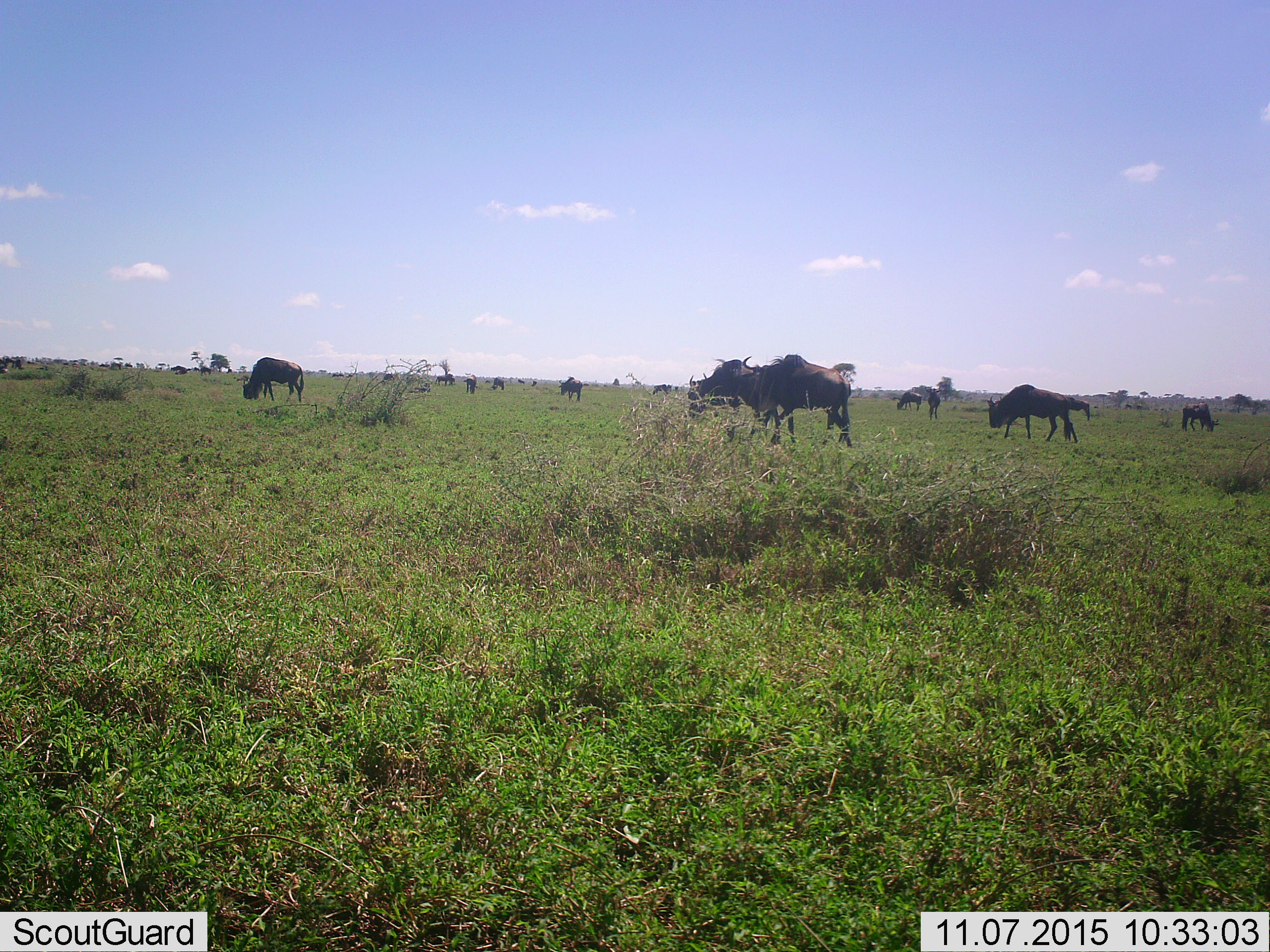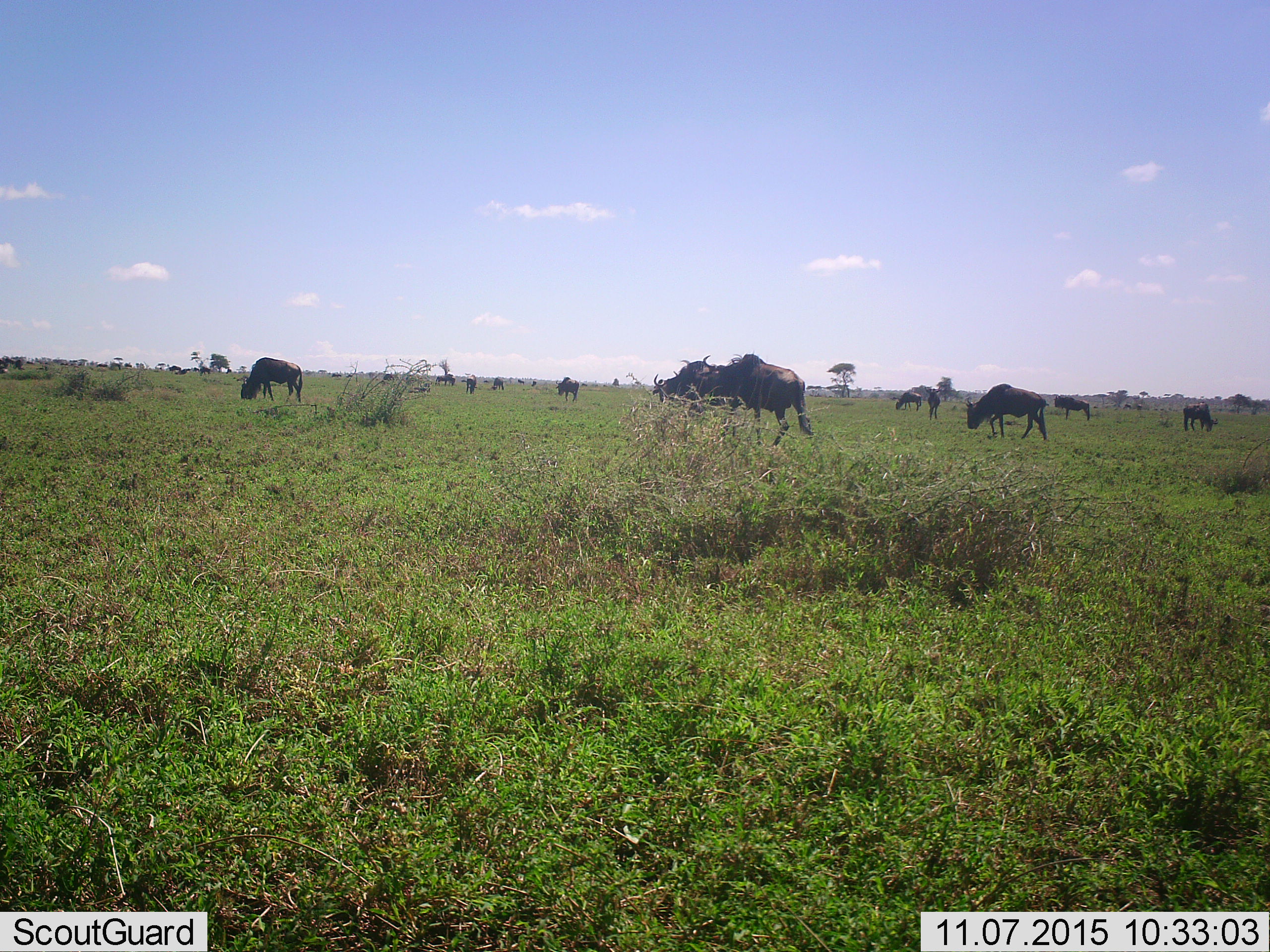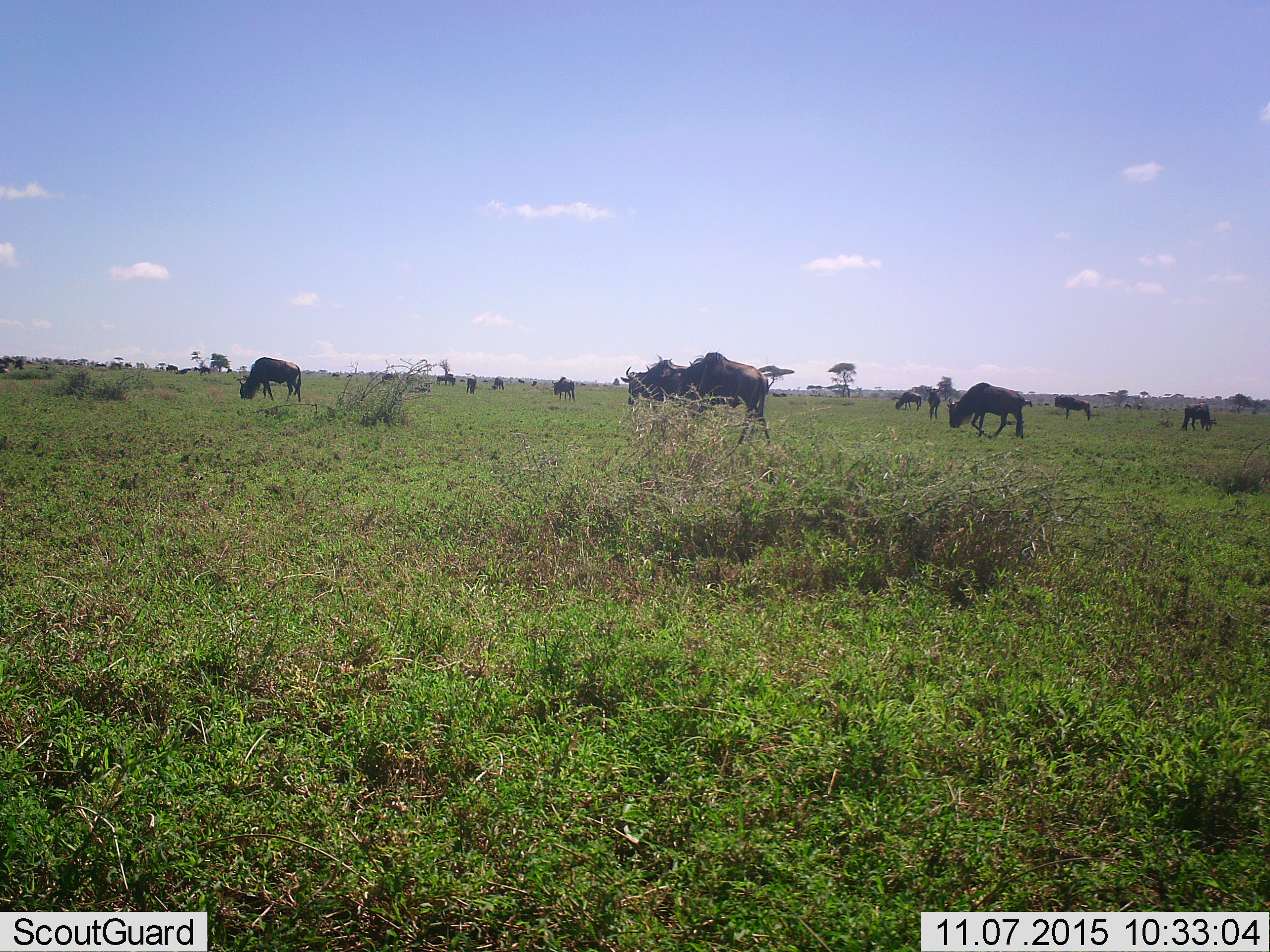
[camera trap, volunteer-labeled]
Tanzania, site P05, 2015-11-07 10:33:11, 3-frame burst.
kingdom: Animalia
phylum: Chordata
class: Mammalia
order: Artiodactyla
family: Bovidae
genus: Connochaetes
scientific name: Connochaetes taurinus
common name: blue wildebeest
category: wildebeest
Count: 11-50.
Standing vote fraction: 62%.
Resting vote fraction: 0%.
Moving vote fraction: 100%.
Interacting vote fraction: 0%.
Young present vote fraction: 0%.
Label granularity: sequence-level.